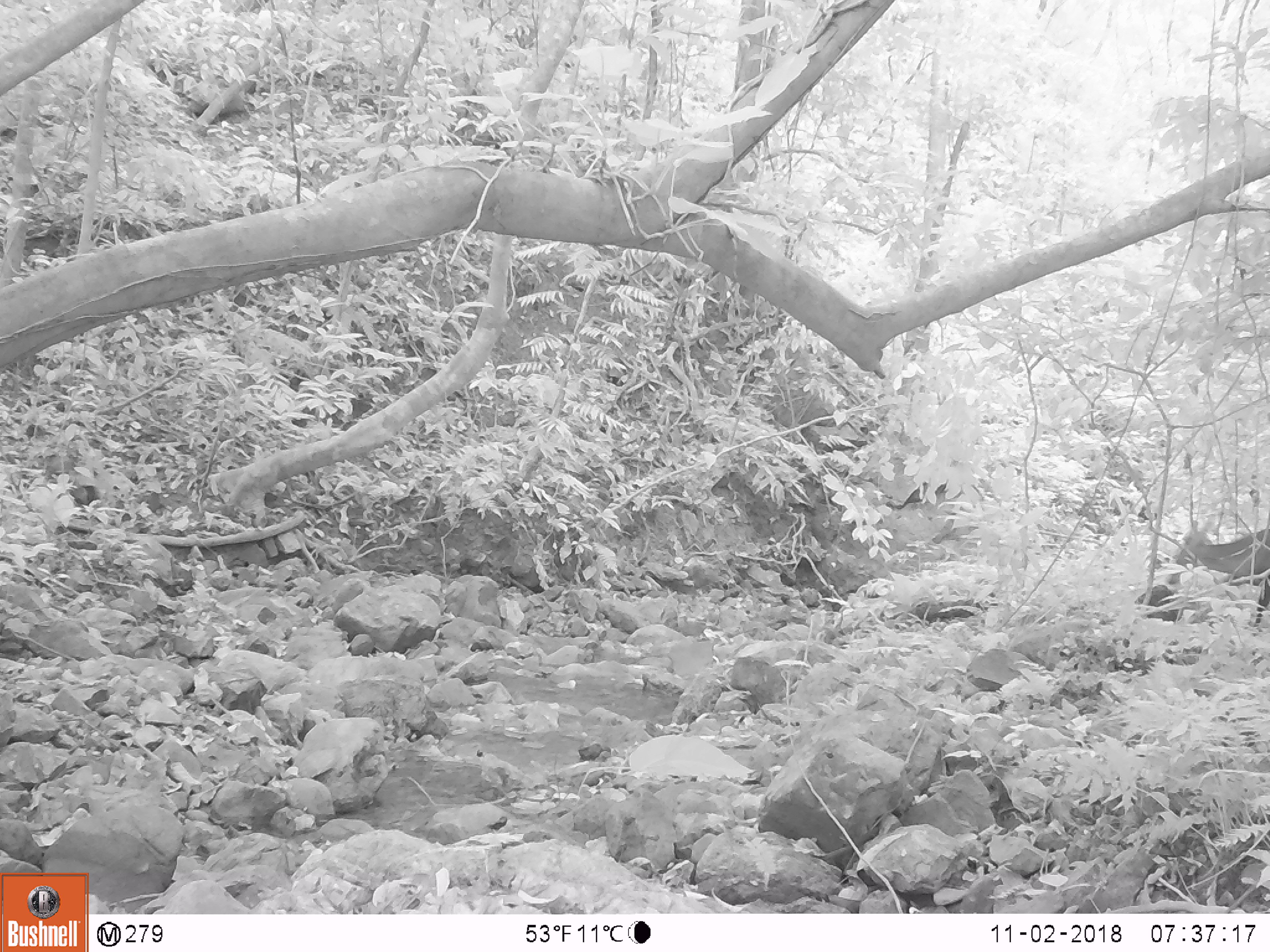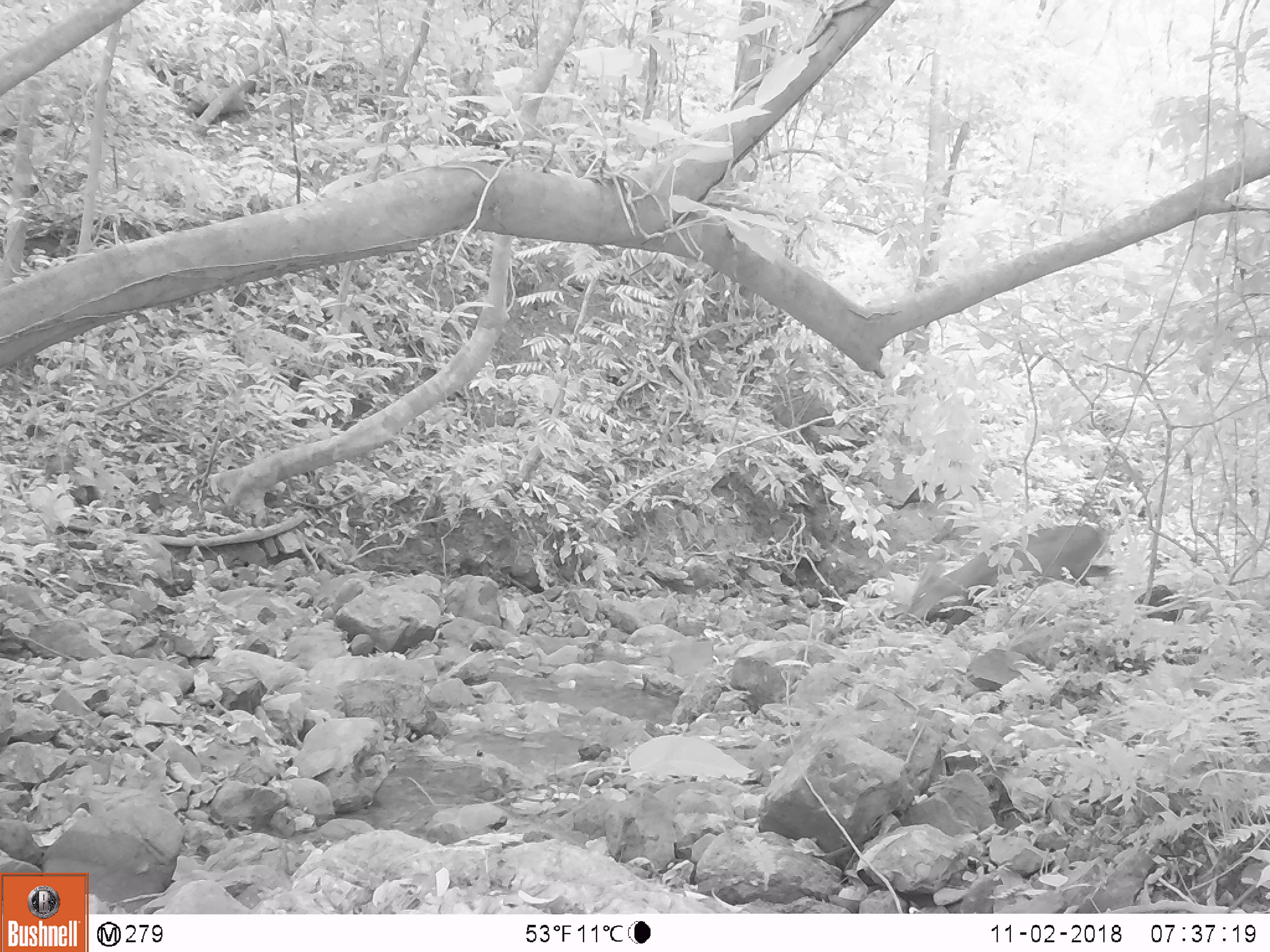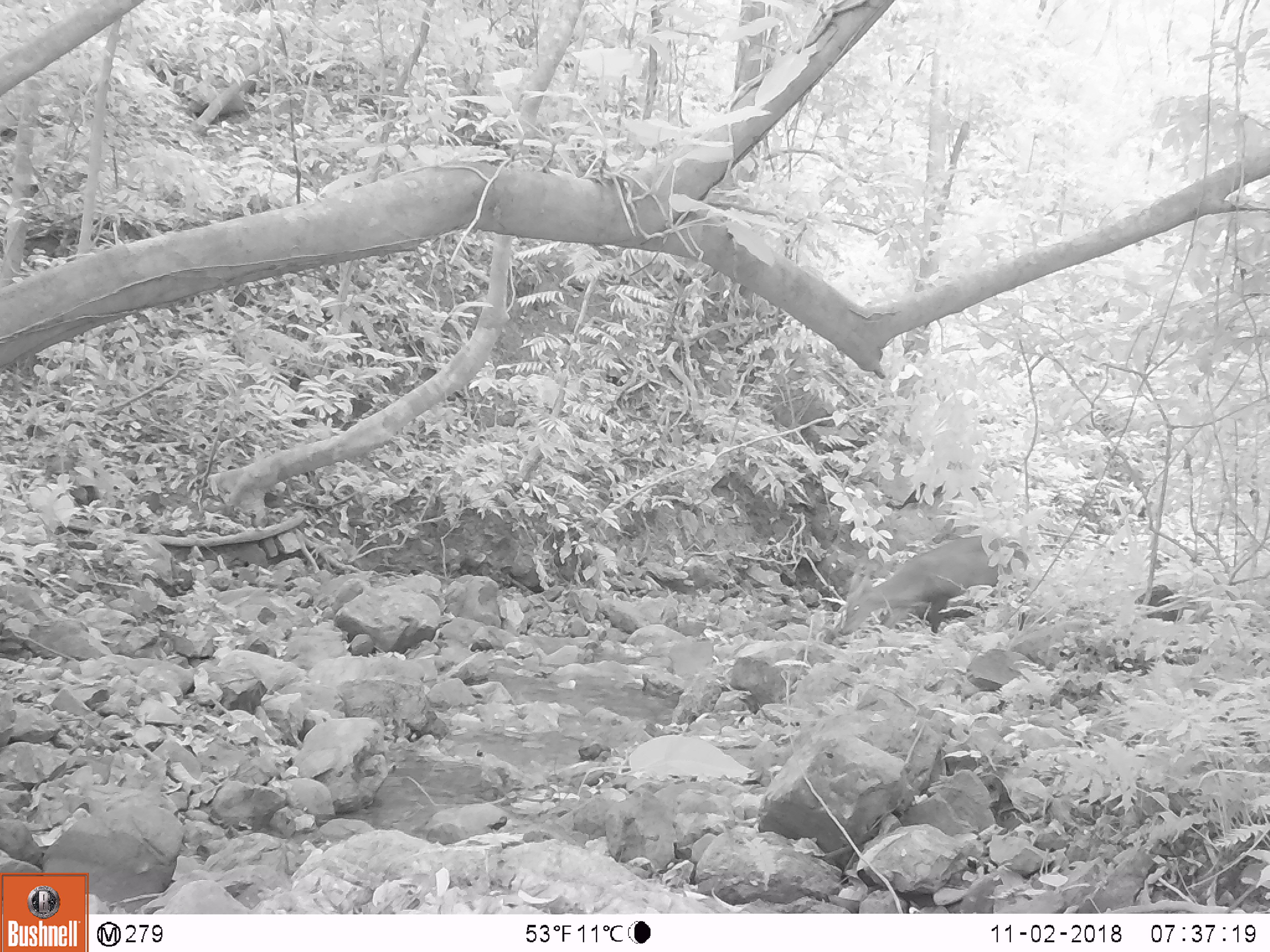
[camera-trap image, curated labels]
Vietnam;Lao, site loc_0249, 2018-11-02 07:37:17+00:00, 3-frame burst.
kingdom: Animalia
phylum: Chordata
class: Mammalia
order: Artiodactyla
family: Cervidae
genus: Muntiacus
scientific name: Muntiacus vuquangensis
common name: large-antlered muntjac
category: large antlered muntjac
Large antlered muntjac (large-antlered muntjac) (Muntiacus vuquangensis). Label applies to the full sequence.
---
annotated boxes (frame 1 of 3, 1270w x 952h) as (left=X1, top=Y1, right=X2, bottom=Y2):
large antlered muntjac: (left=1172, top=518, right=1270, bottom=622)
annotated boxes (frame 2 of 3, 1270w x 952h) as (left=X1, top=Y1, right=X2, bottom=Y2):
large antlered muntjac: (left=902, top=524, right=1114, bottom=634)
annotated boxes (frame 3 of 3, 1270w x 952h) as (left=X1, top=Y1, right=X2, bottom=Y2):
large antlered muntjac: (left=838, top=535, right=1029, bottom=635)